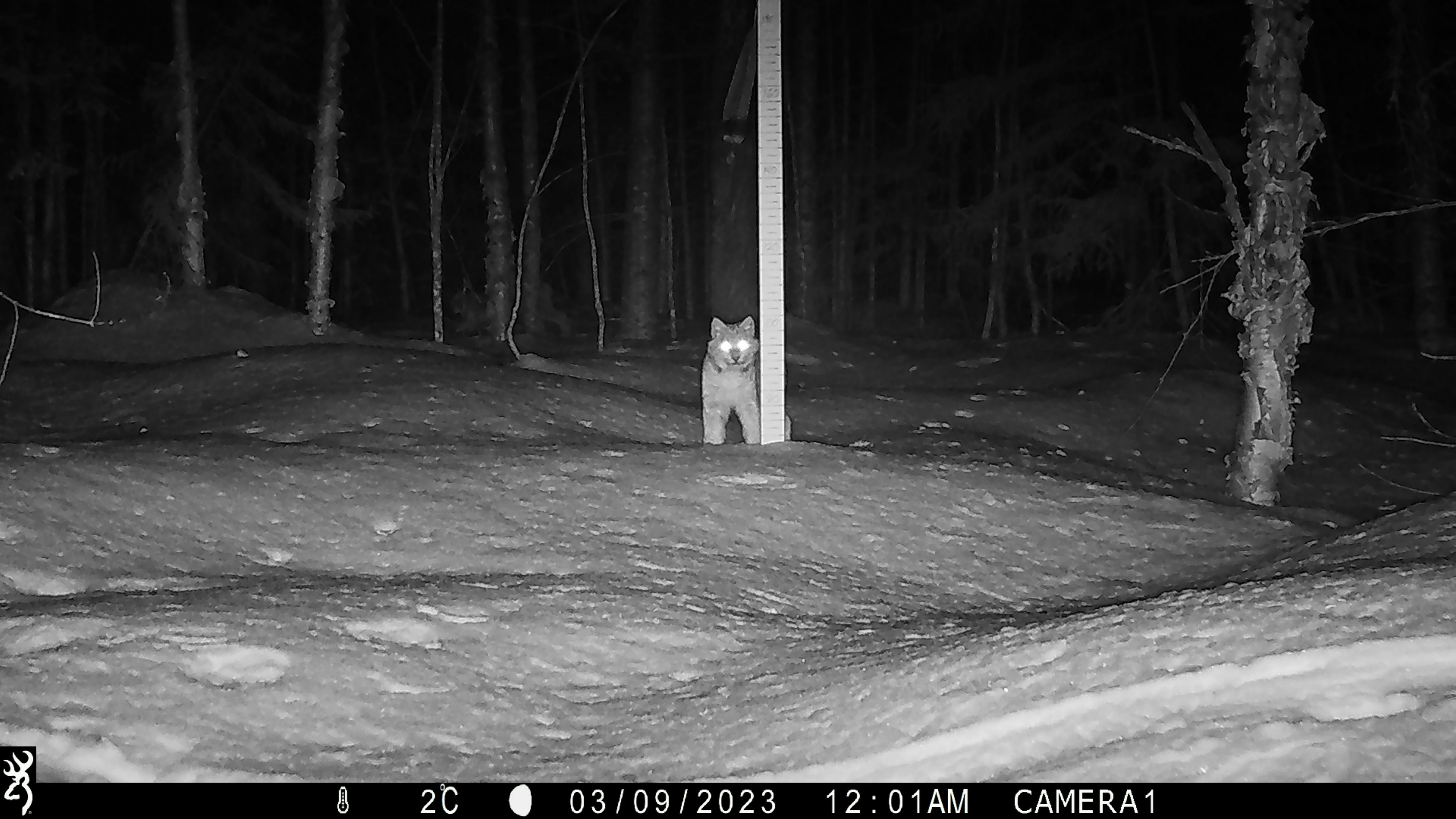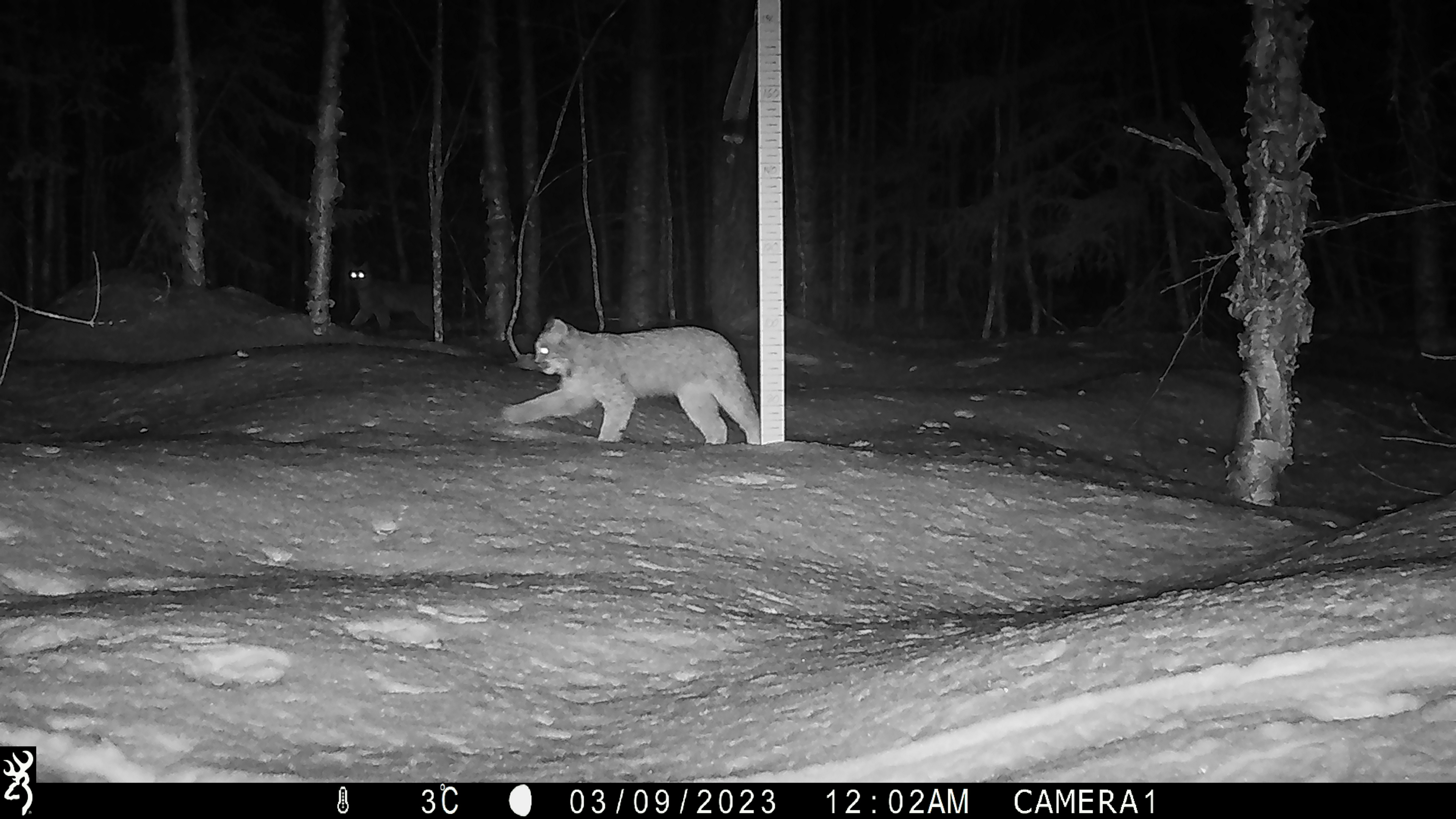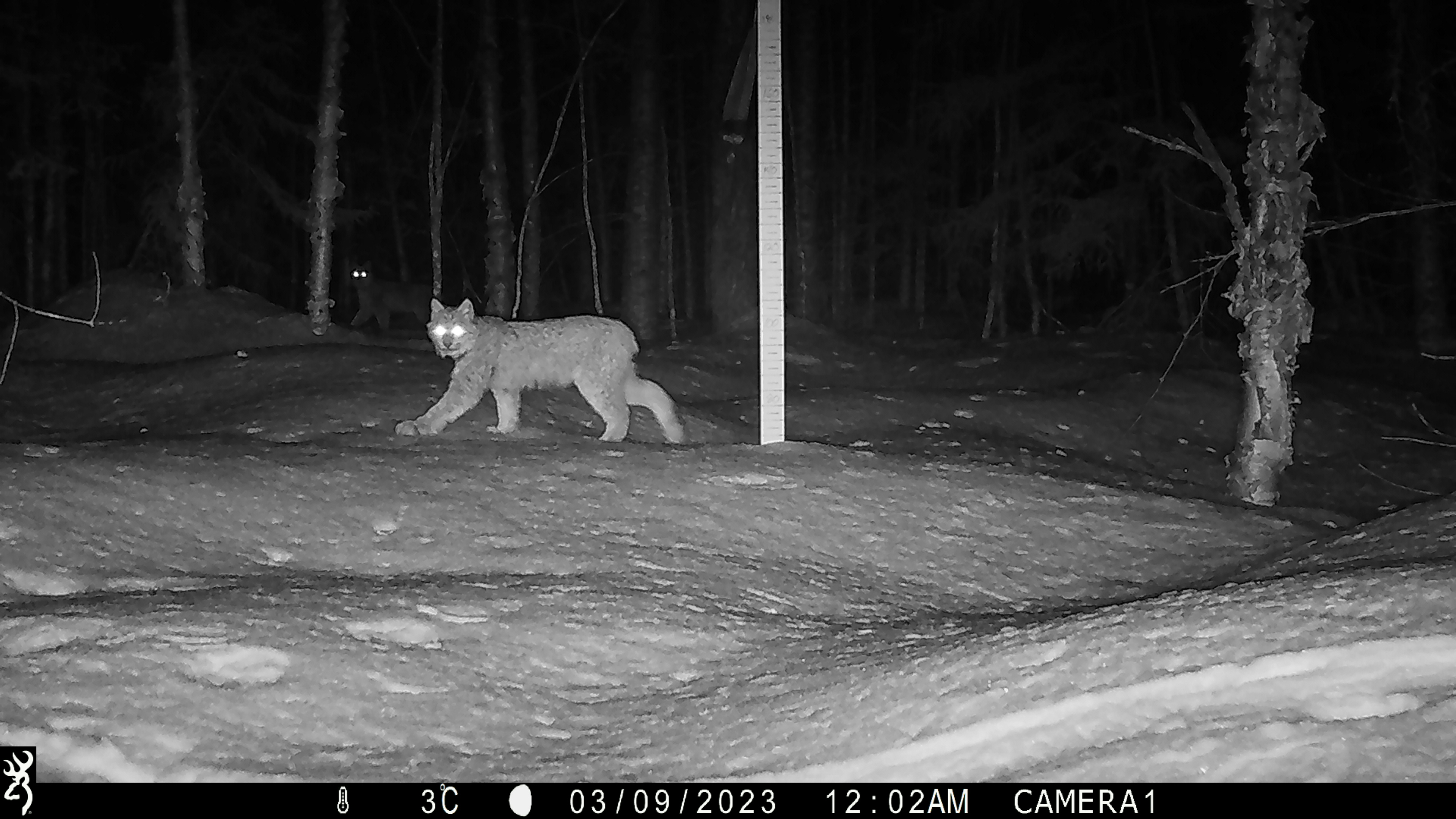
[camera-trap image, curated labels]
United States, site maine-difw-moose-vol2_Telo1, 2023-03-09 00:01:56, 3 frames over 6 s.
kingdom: Animalia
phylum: Chordata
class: Mammalia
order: Lagomorpha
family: Leporidae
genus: Sylvilagus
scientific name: Sylvilagus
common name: cottontail rabbit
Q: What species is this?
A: Cottontail rabbit (Sylvilagus).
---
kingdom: Animalia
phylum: Chordata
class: Mammalia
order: Carnivora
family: Felidae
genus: Lynx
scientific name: Lynx rufus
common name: bobcat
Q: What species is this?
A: Bobcat (Lynx rufus).